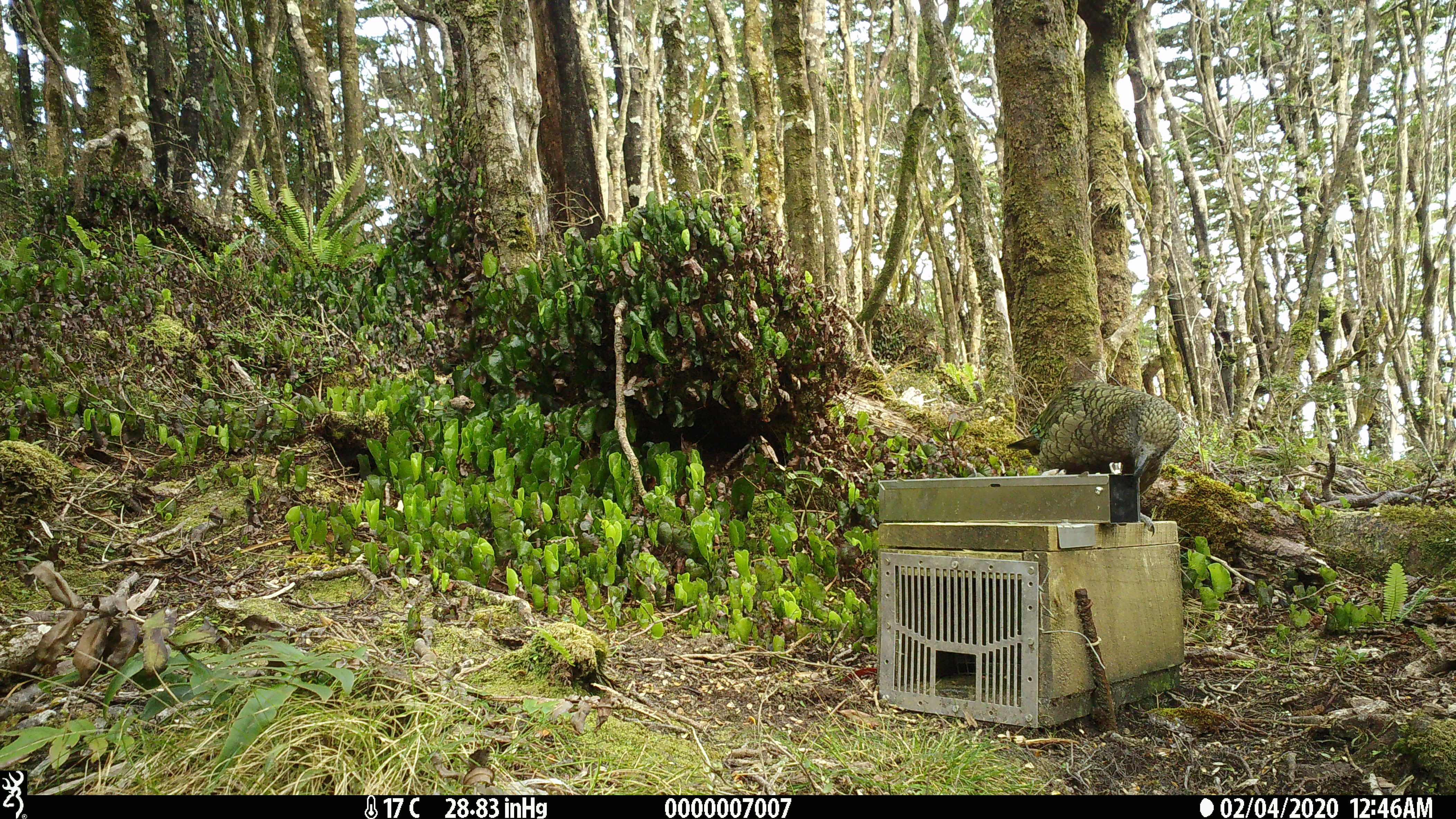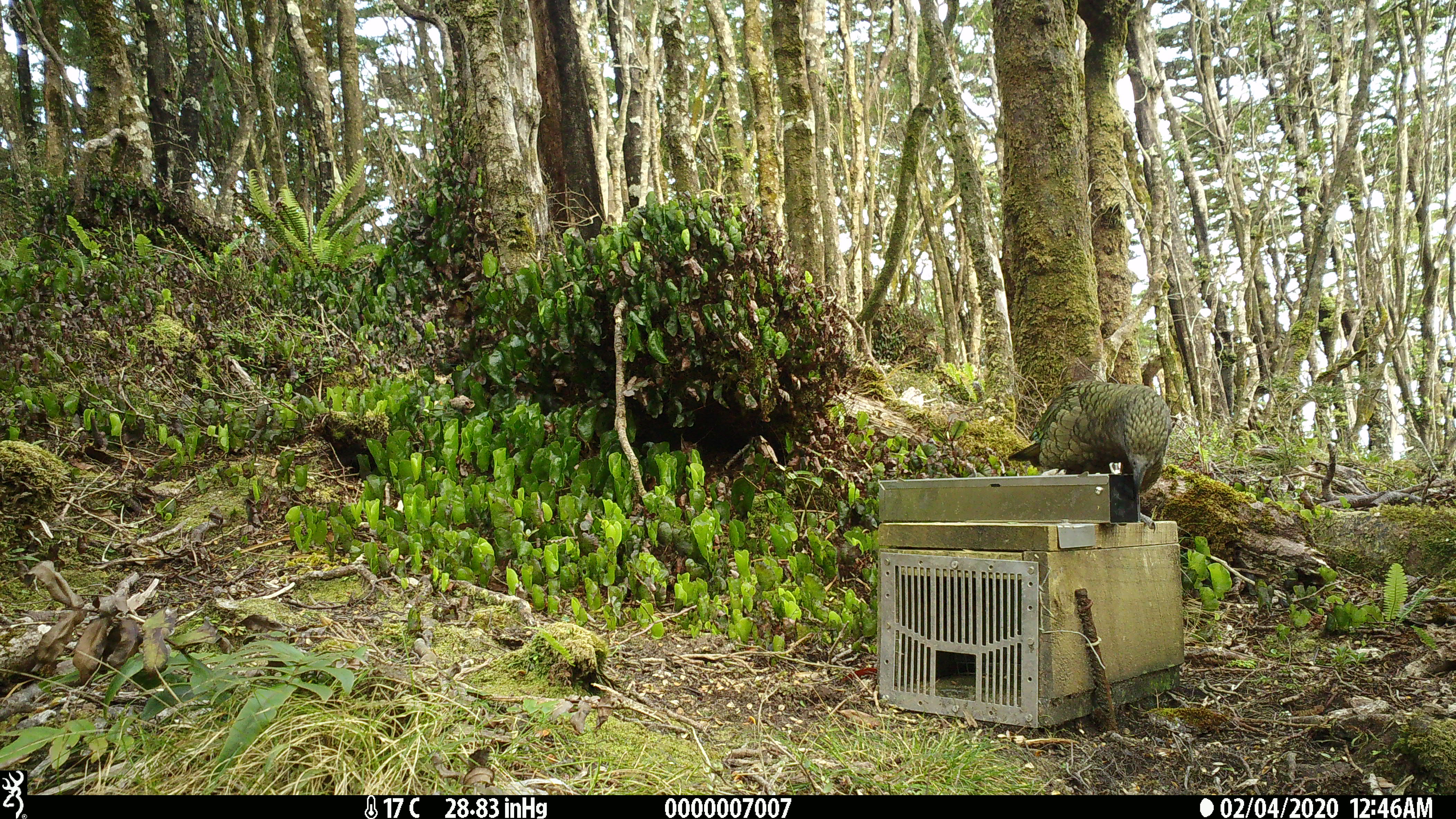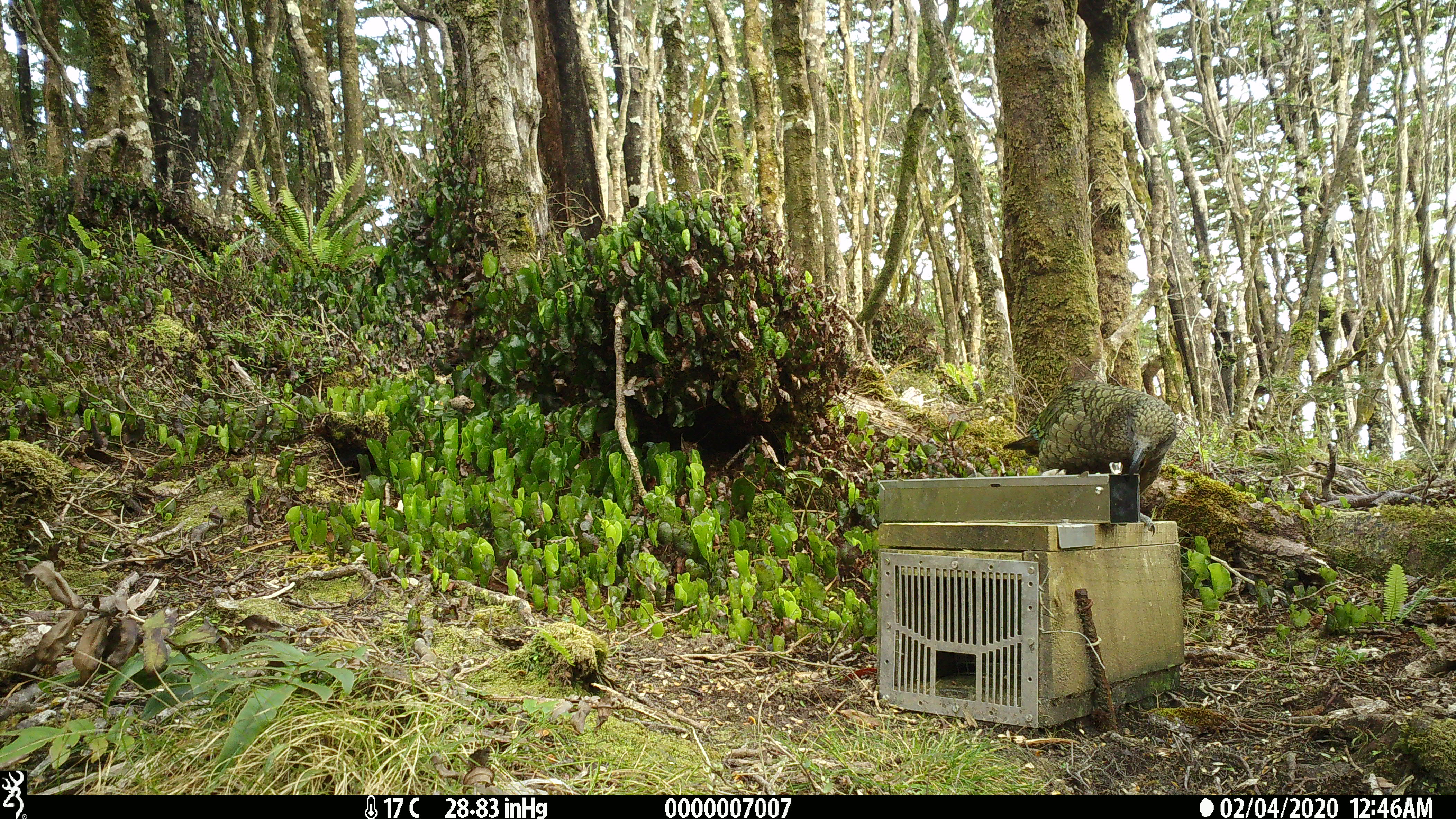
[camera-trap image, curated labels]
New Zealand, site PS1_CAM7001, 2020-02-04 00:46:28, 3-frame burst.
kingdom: Animalia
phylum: Chordata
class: Aves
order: Psittaciformes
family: Strigopidae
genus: Nestor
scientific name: Nestor notabilis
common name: kea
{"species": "kea (Nestor notabilis)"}